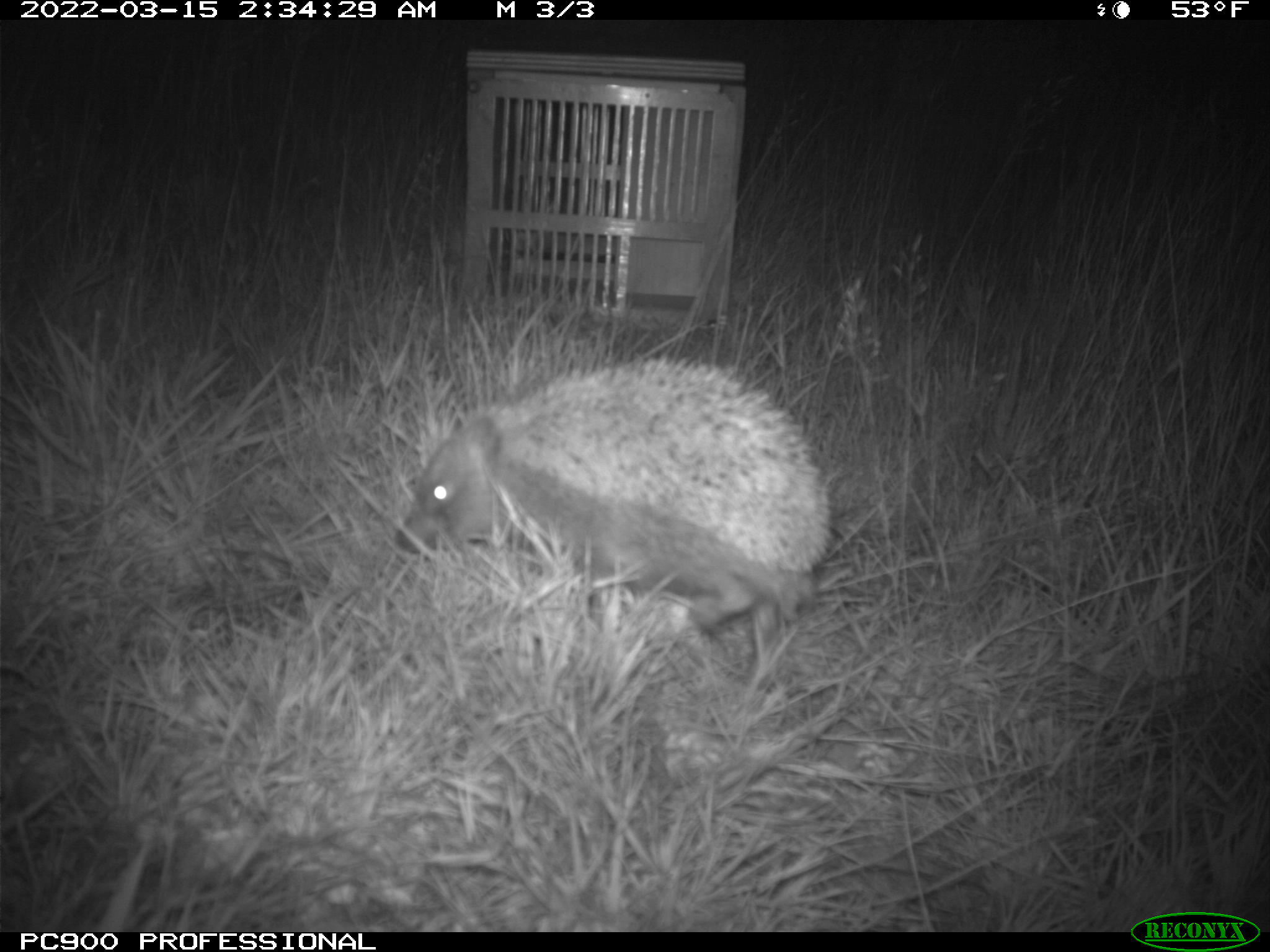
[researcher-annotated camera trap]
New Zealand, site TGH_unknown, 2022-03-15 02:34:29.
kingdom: Animalia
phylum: Chordata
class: Mammalia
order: Eulipotyphla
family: Erinaceidae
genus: Erinaceus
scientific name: Erinaceus europaeus europaeus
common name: european hedgehog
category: hedgehog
Hedgehog (european hedgehog) (Erinaceus europaeus europaeus).